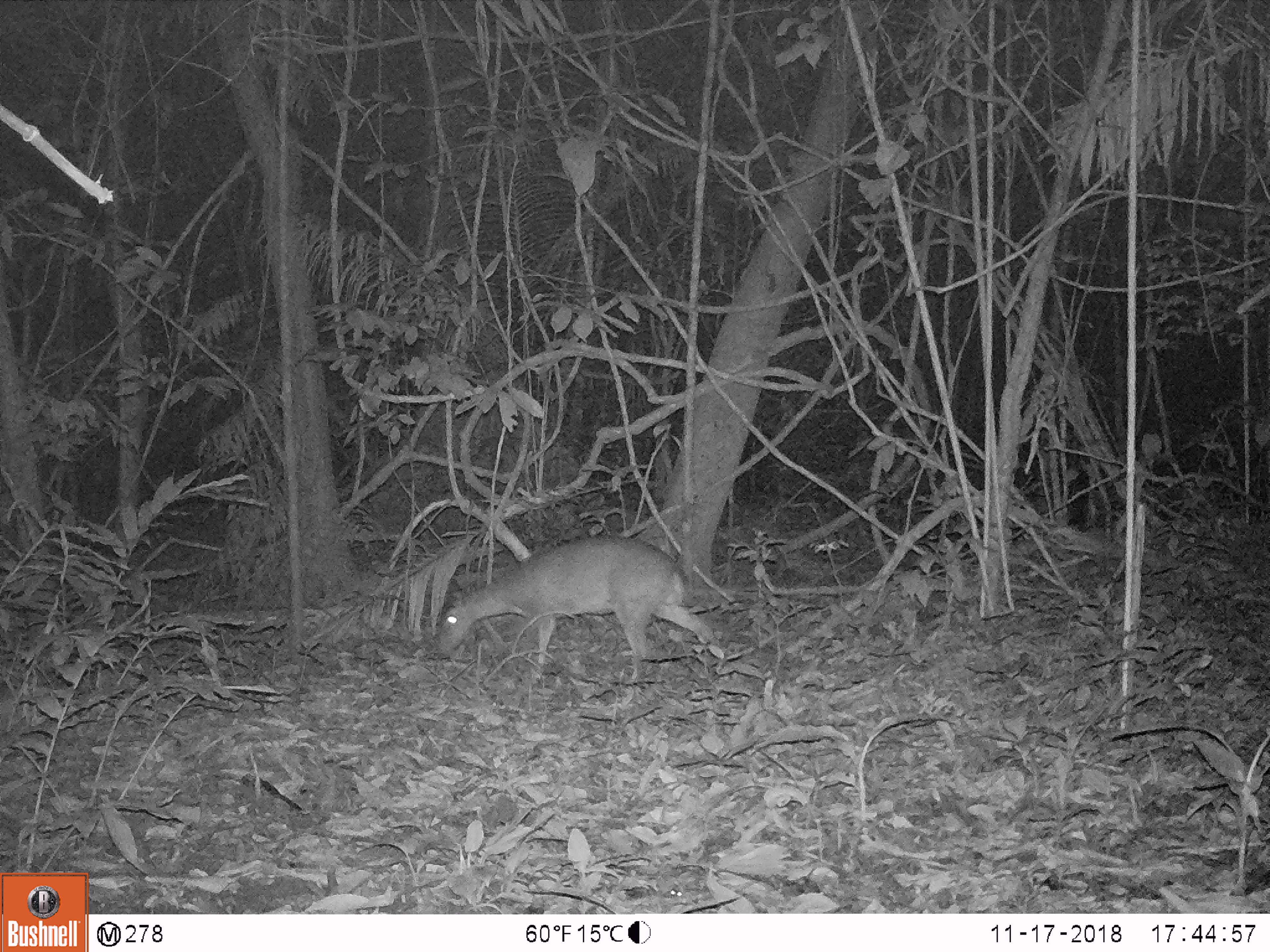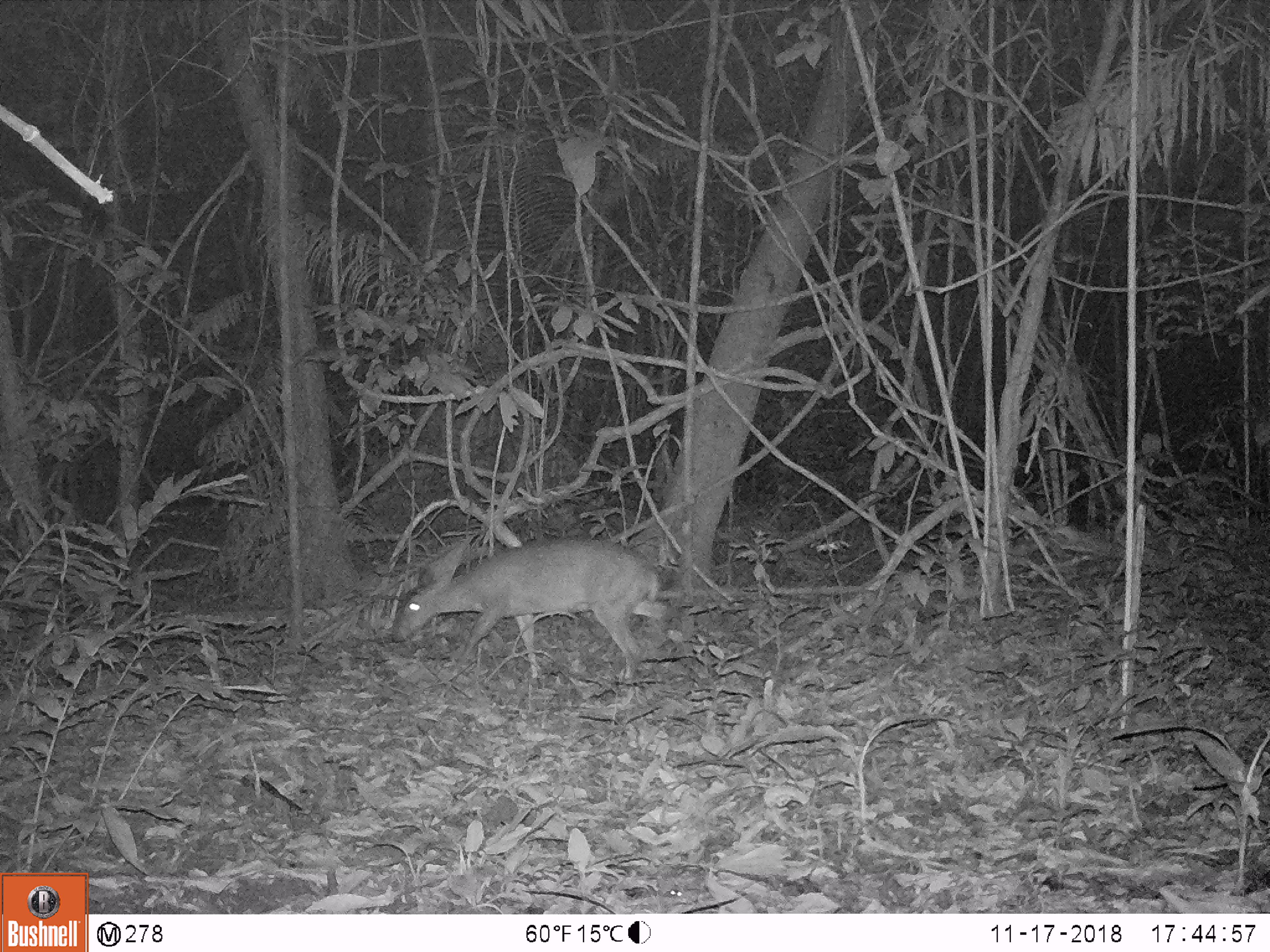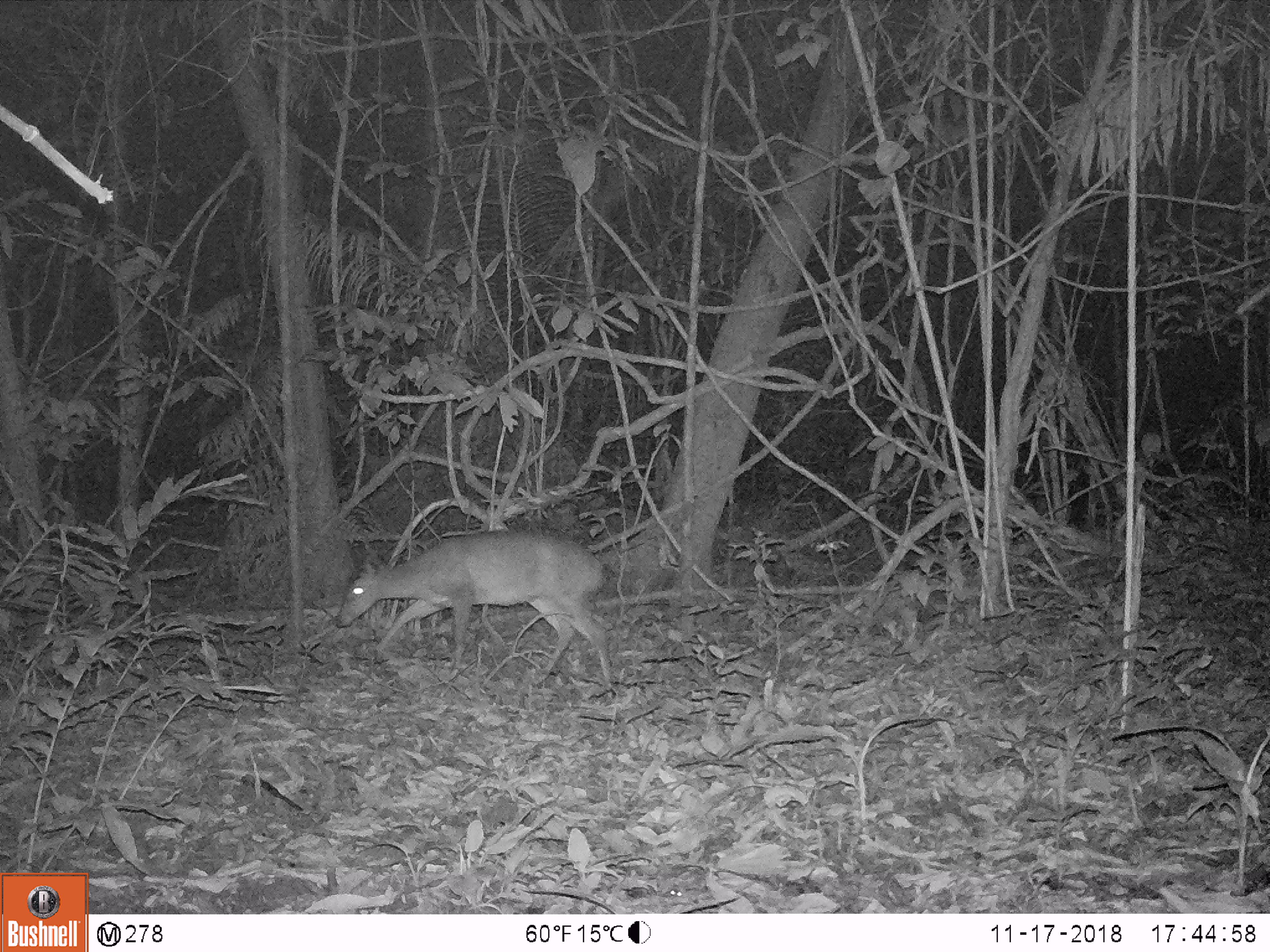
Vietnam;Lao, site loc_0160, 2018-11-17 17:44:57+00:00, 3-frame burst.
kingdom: Animalia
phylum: Chordata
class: Mammalia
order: Artiodactyla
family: Cervidae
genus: Muntiacus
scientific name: Muntiacus vuquangensis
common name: large-antlered muntjac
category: large antlered muntjac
Large antlered muntjac (large-antlered muntjac) (Muntiacus vuquangensis). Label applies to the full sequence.